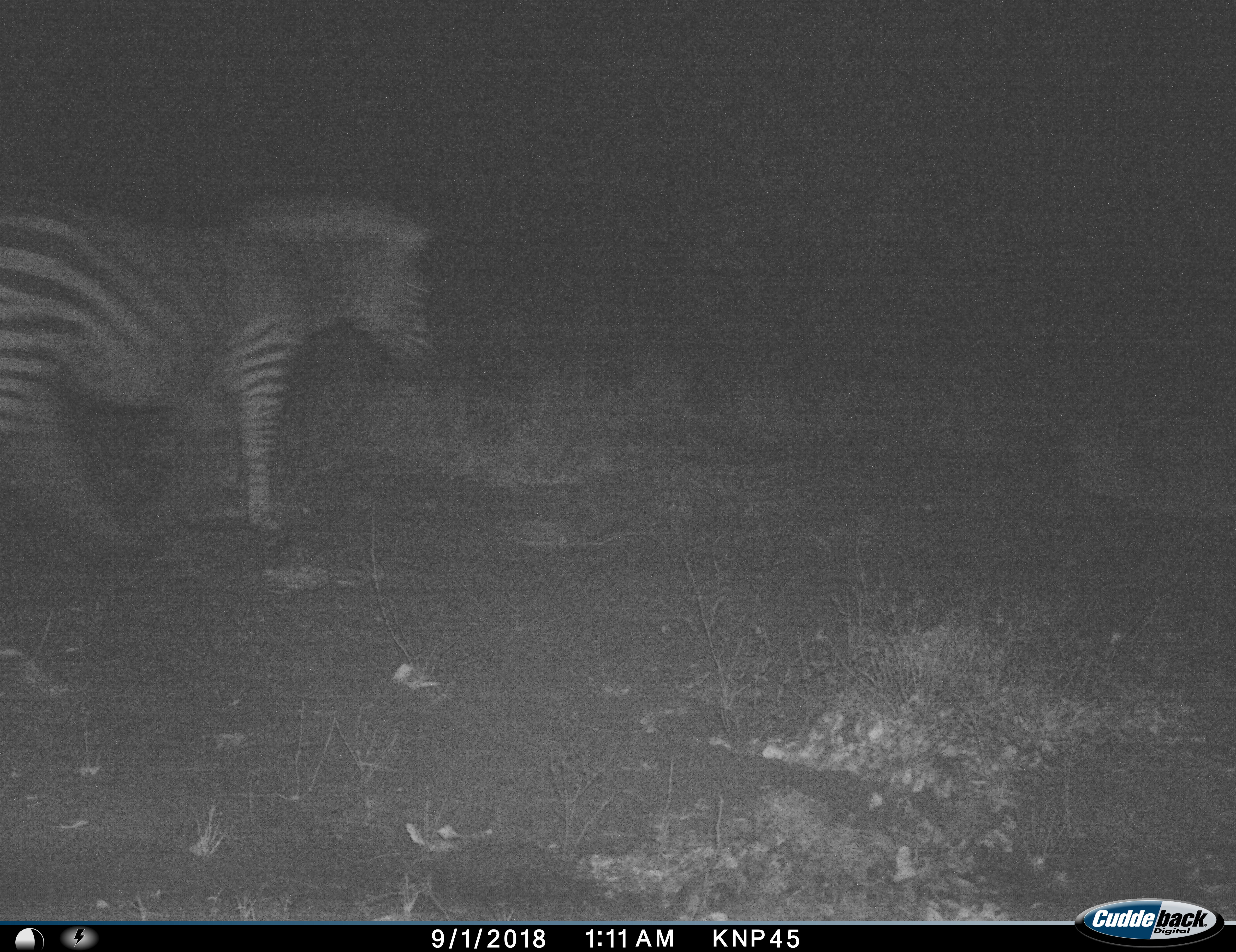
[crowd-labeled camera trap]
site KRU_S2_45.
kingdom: Animalia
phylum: Chordata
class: Mammalia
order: Perissodactyla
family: Equidae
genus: Equus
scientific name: Equus quagga burchellii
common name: burchell's zebra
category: zebraburchells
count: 1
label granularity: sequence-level